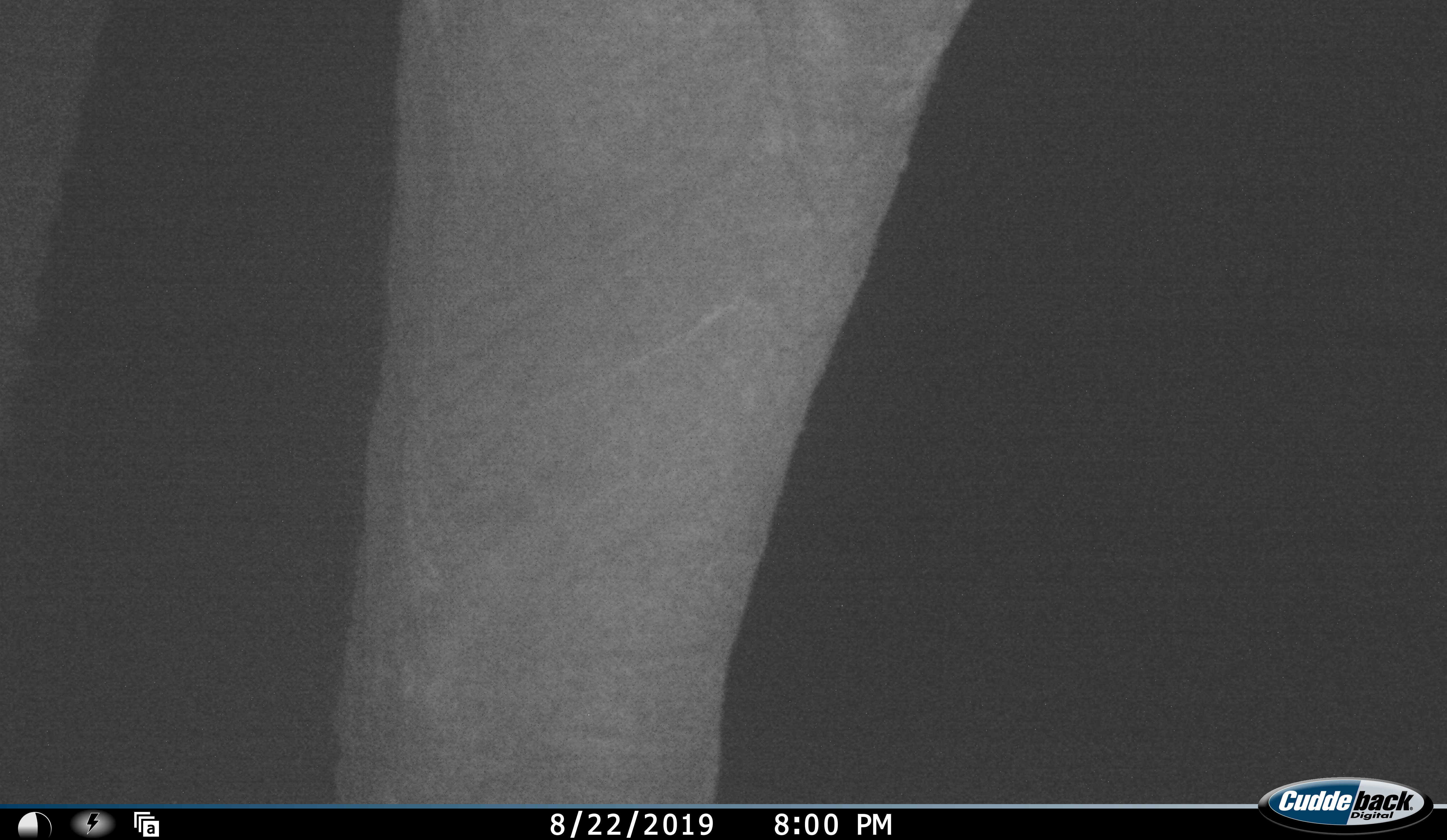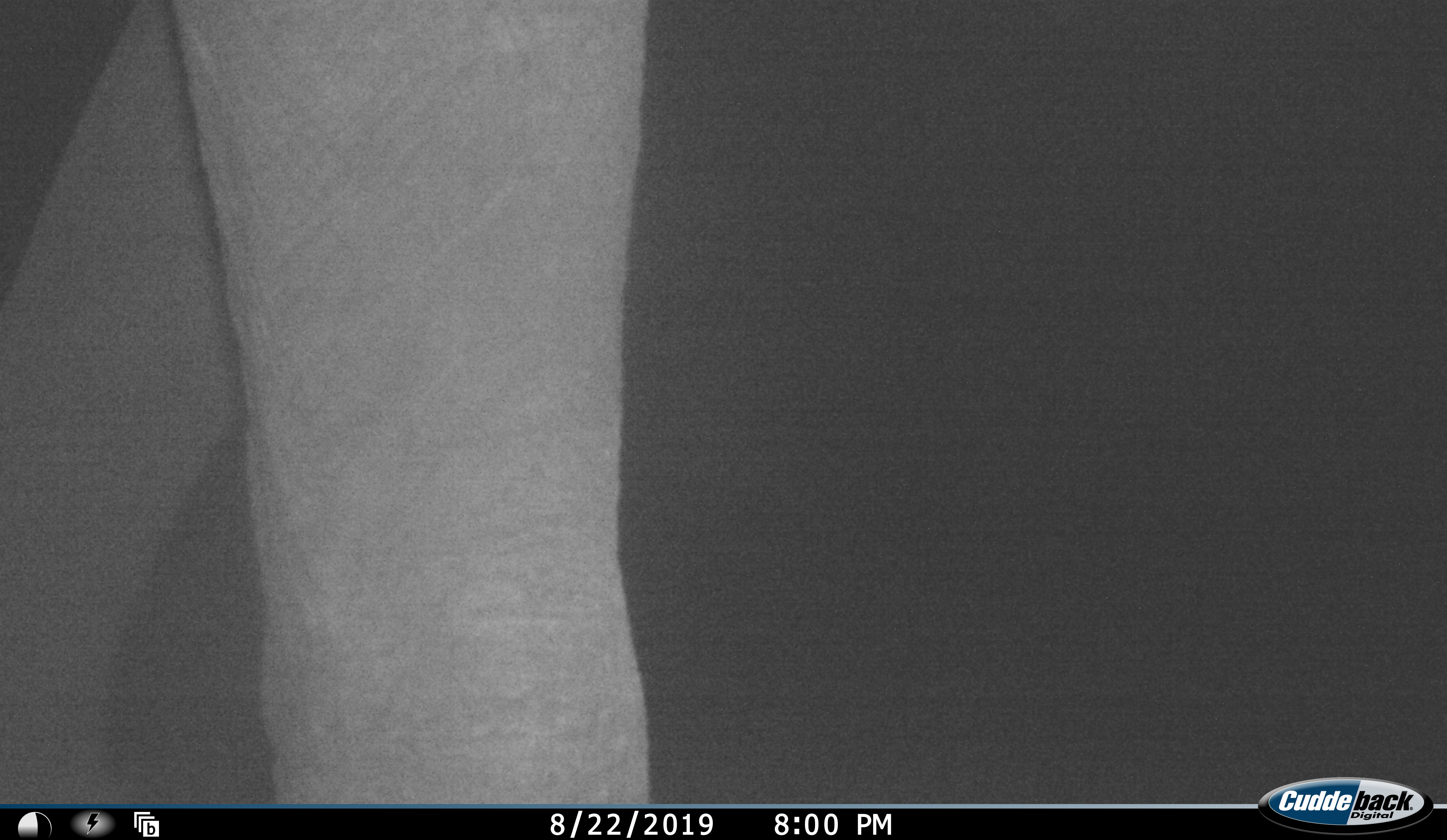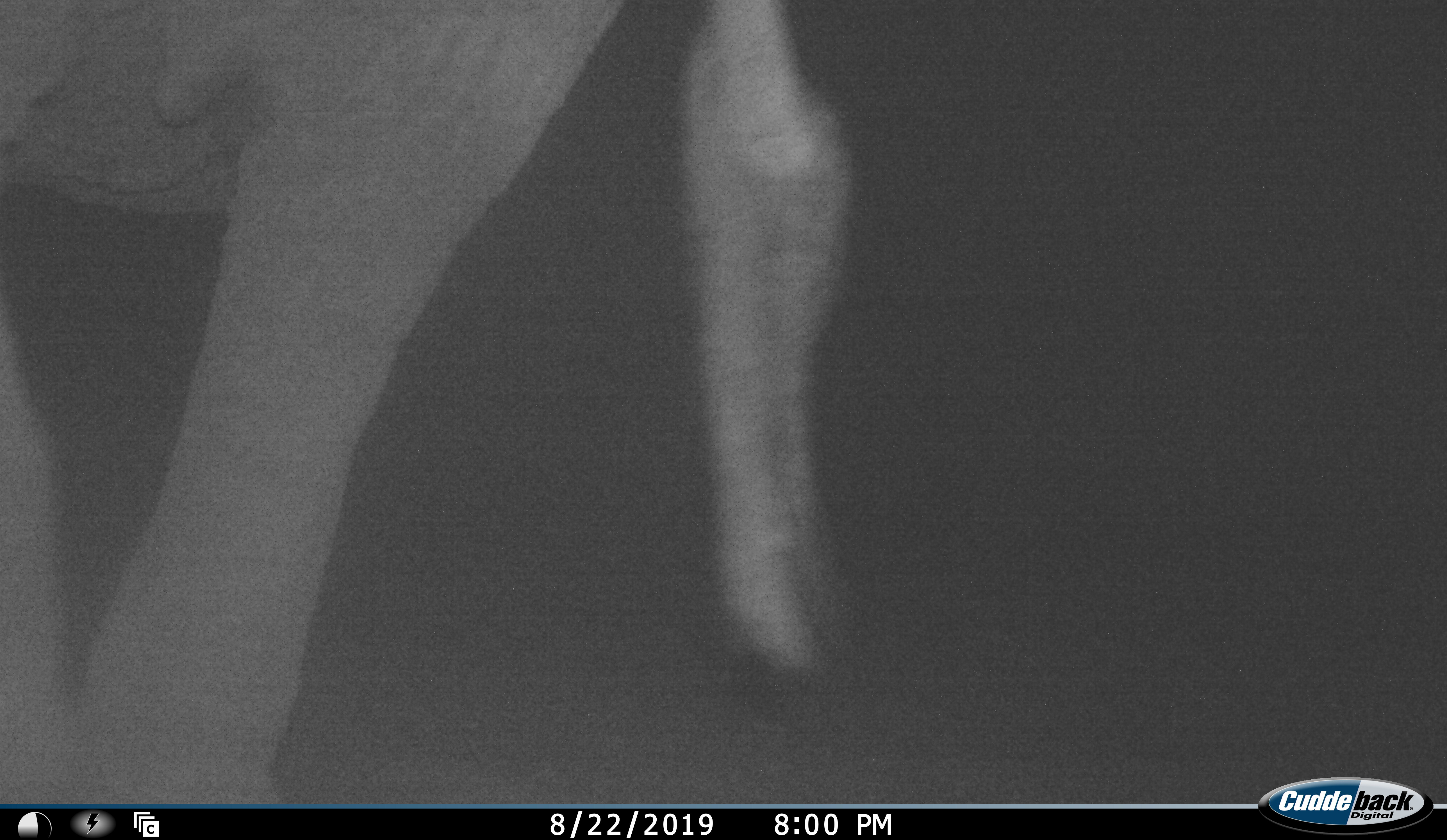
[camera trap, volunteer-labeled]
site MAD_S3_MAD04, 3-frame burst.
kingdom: Animalia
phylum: Chordata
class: Mammalia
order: Proboscidea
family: Elephantidae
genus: Loxodonta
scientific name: Loxodonta africana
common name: african bush elephant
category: elephant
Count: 1.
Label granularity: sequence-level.